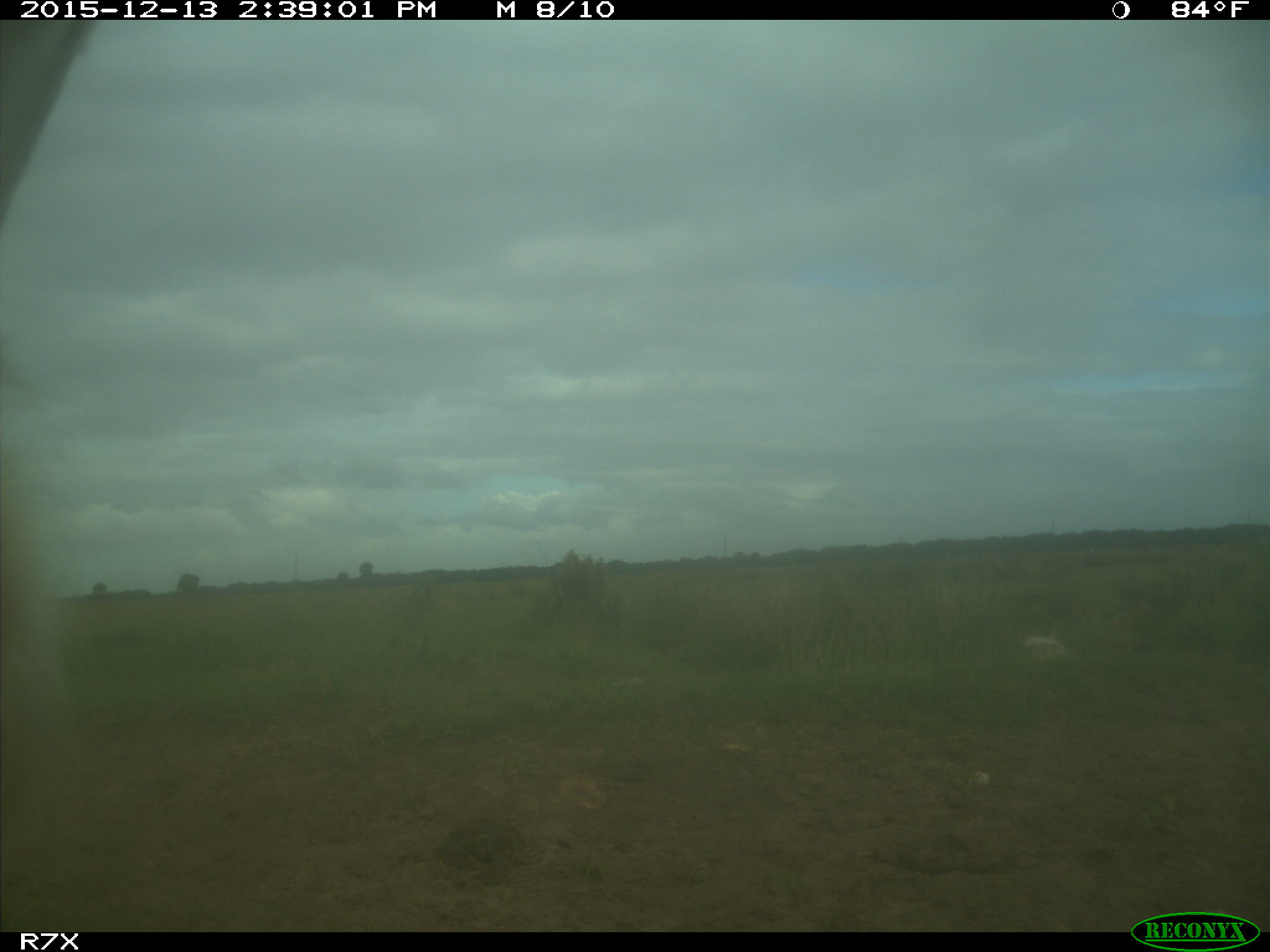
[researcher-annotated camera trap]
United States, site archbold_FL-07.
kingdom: Animalia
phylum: Chordata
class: Mammalia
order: Artiodactyla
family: Bovidae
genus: Bos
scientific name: Bos taurus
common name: domestic cow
Bos taurus (domestic cow).